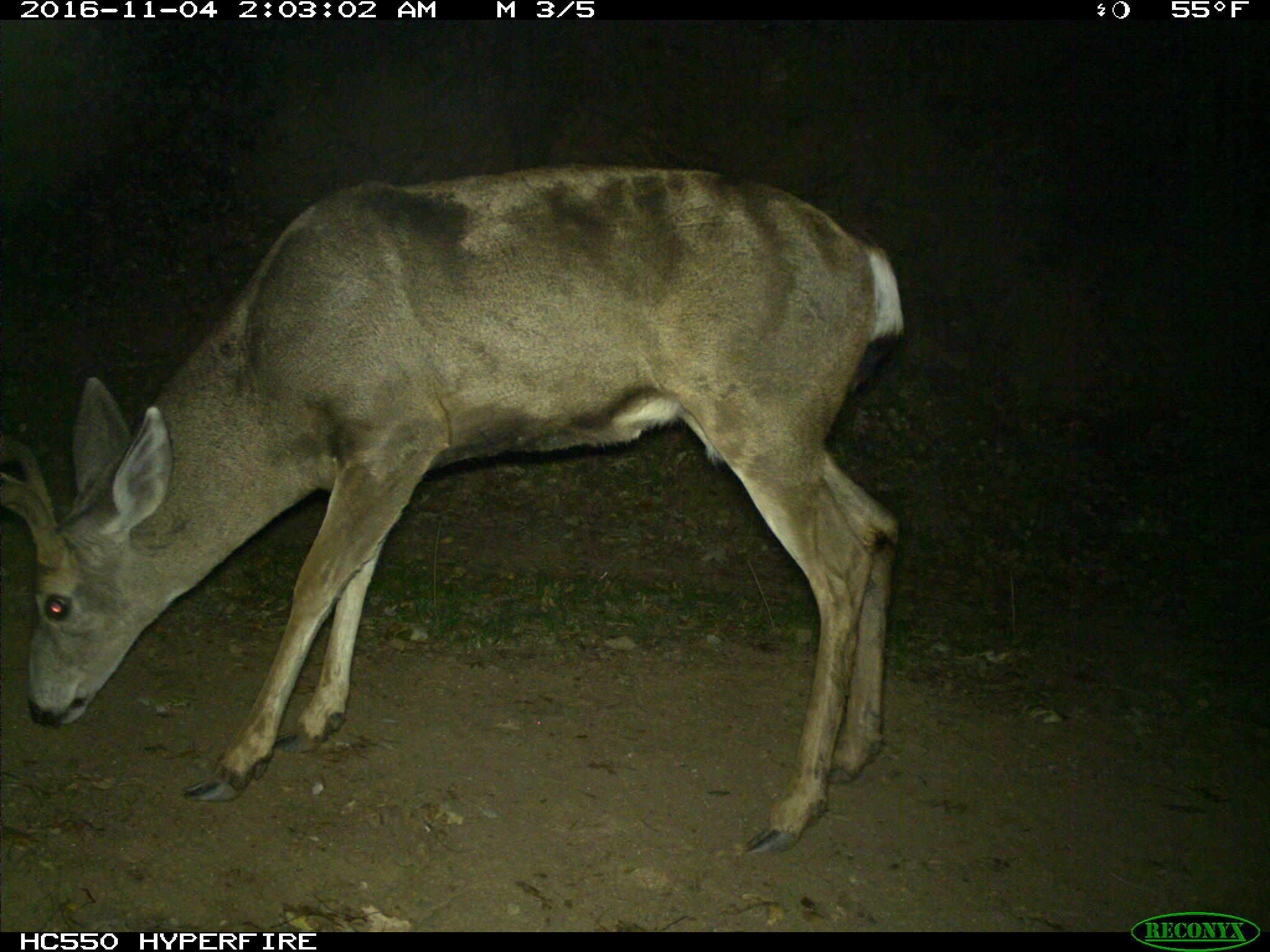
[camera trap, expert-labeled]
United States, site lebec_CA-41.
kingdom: Animalia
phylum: Chordata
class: Mammalia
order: Artiodactyla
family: Cervidae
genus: Odocoileus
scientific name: Odocoileus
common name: deer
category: unidentified deer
Unidentified deer (deer) (Odocoileus).